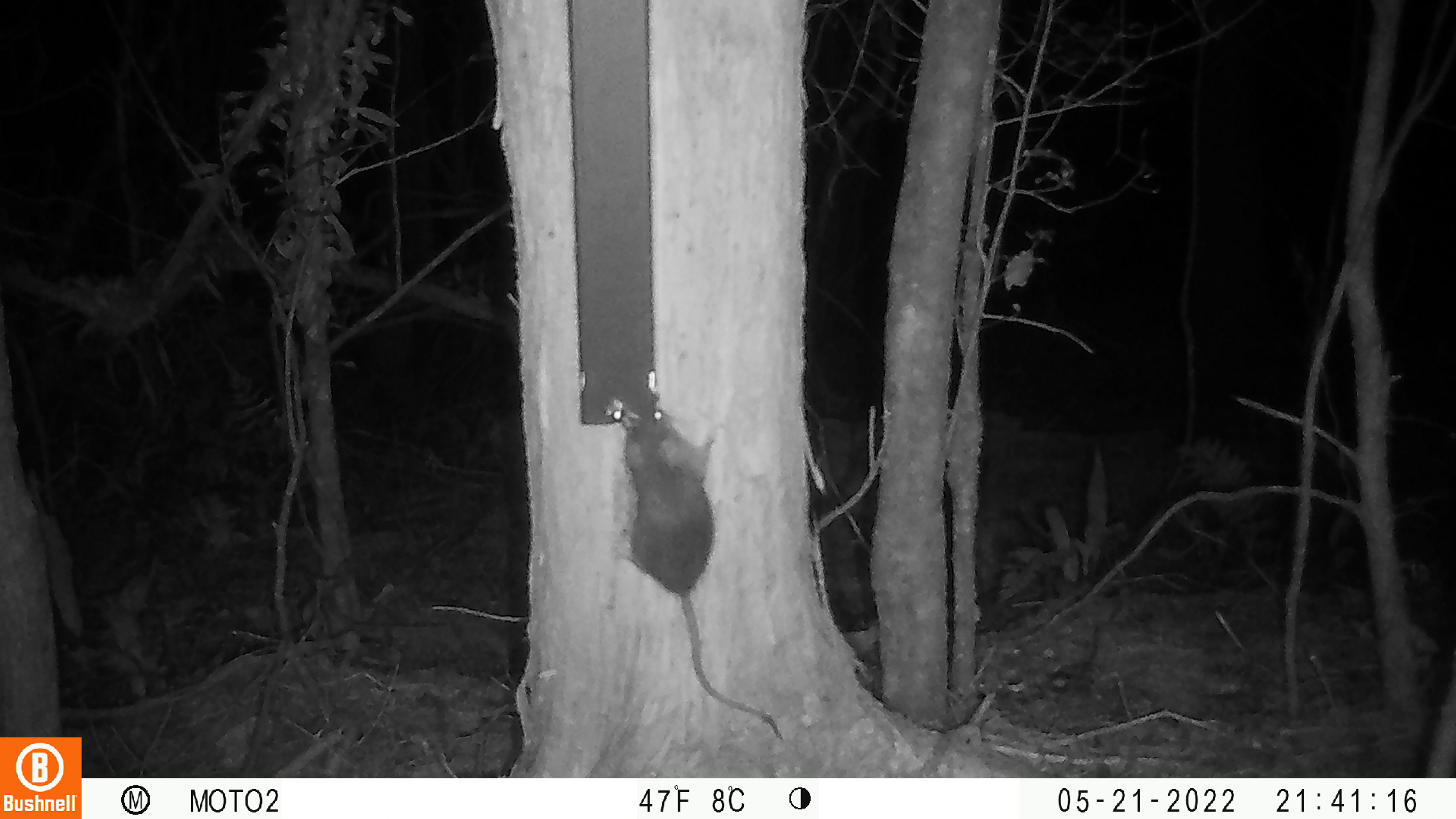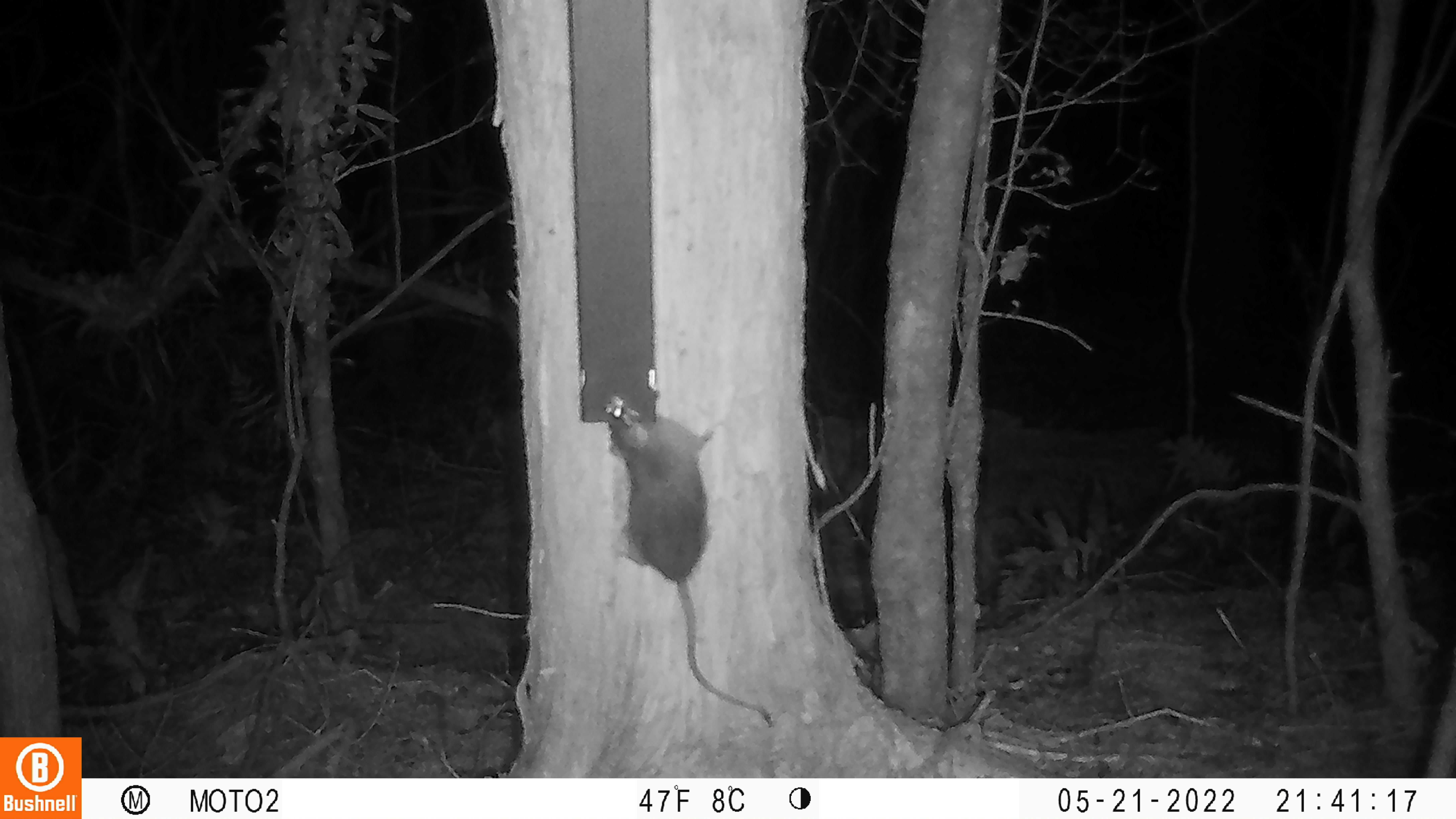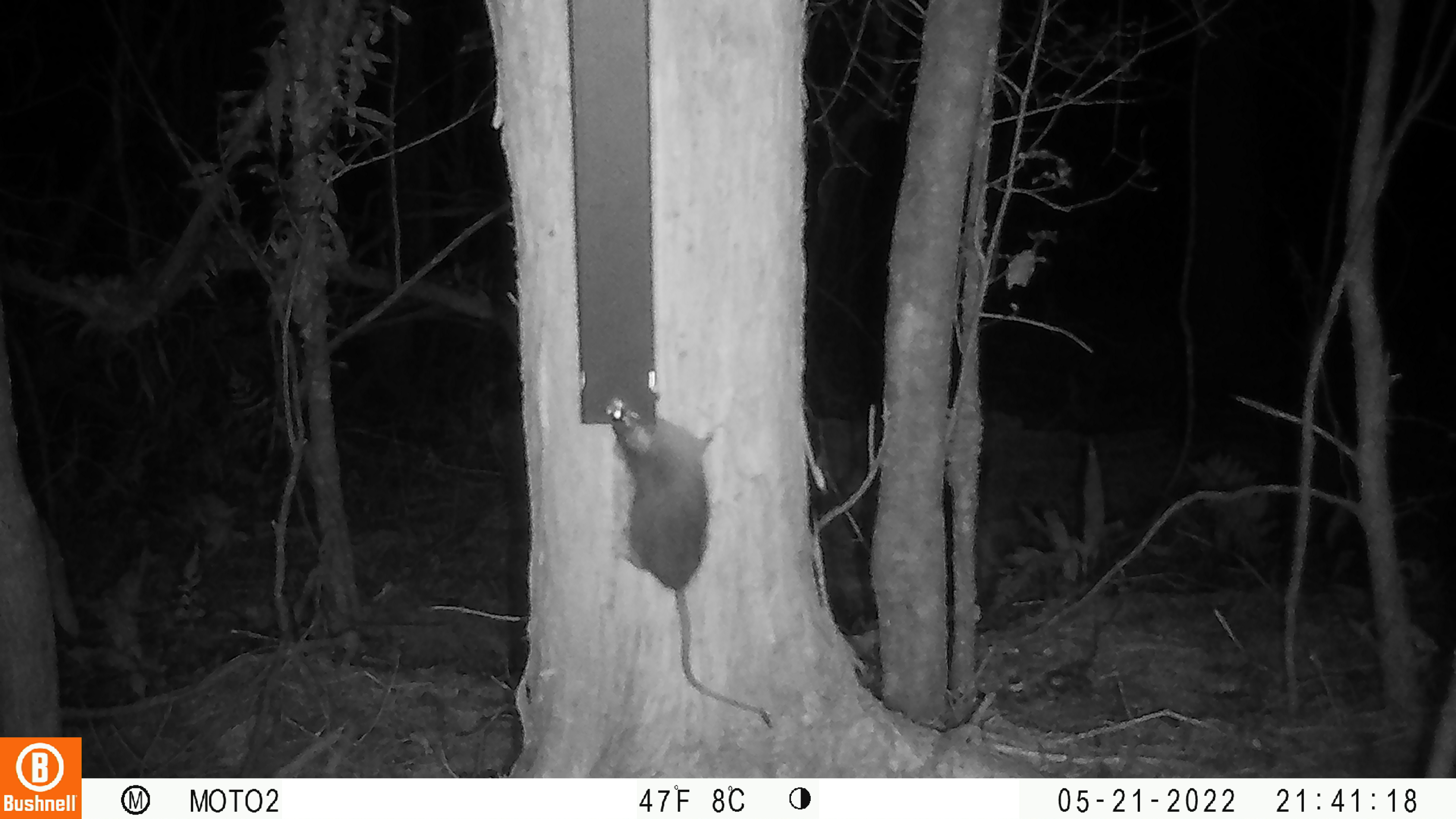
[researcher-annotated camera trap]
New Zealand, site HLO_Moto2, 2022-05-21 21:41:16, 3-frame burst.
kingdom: Animalia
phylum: Chordata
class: Mammalia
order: Rodentia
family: Muridae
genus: Rattus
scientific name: Rattus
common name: rat